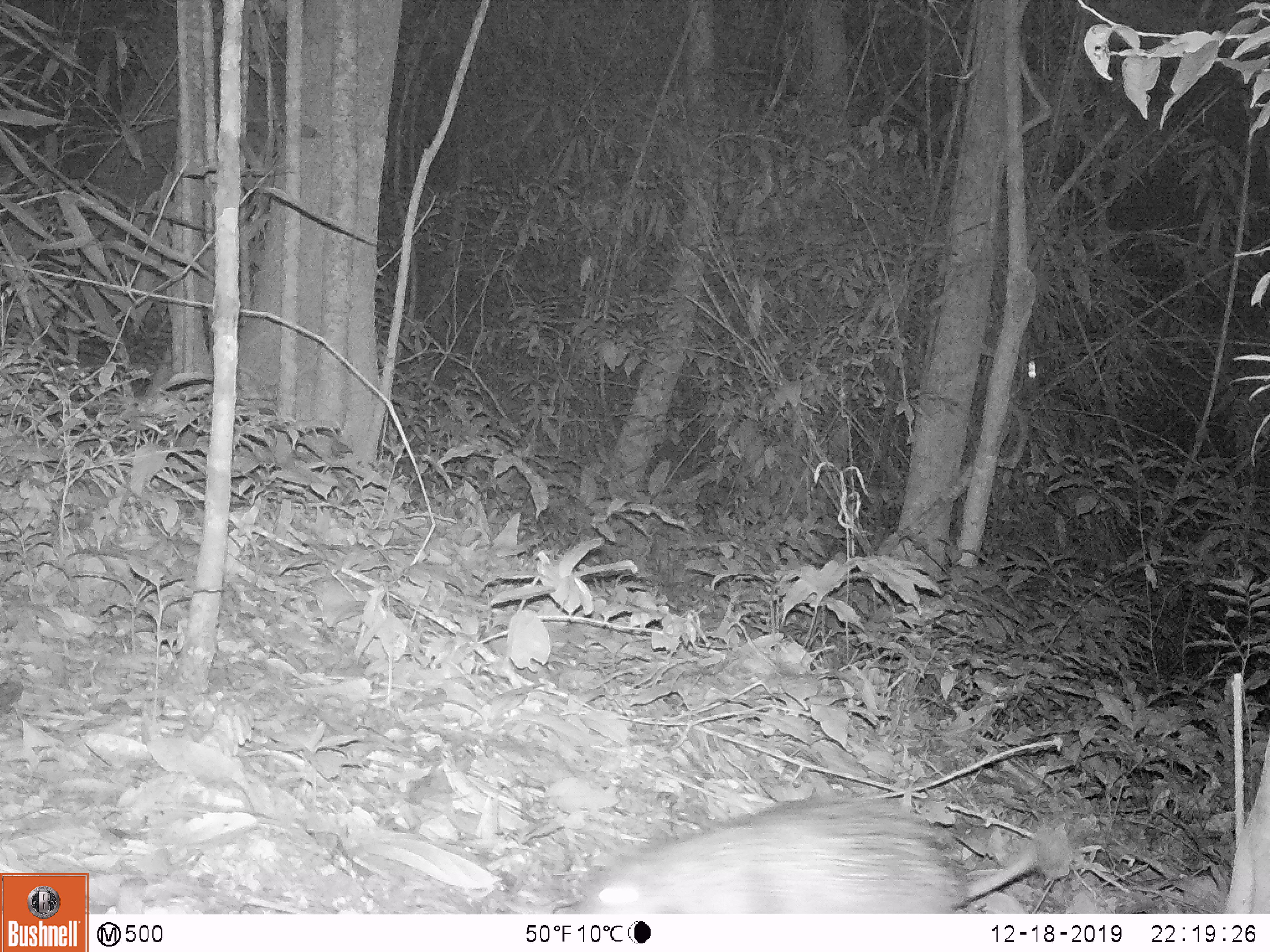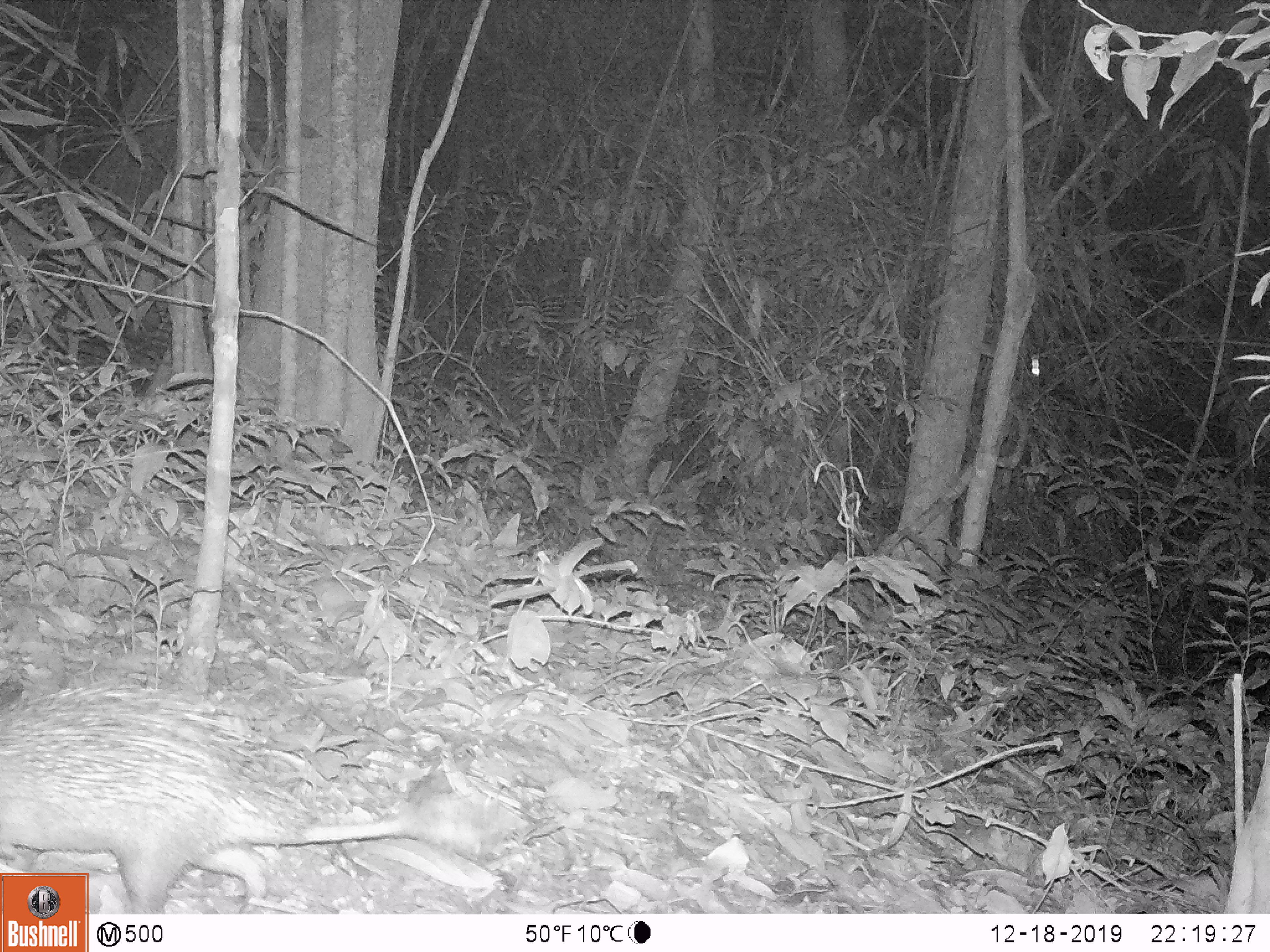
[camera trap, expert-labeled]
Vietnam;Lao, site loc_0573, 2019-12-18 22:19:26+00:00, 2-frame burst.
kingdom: Animalia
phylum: Chordata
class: Mammalia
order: Rodentia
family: Hystricidae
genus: Atherurus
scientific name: Atherurus macrourus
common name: asiatic brush-tailed porcupine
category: asiatic brush tailed porcupine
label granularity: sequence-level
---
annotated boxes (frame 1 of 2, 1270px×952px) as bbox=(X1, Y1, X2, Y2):
asiatic brush tailed porcupine: bbox=(578, 791, 1076, 912)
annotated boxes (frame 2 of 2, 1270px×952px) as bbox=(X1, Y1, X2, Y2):
asiatic brush tailed porcupine: bbox=(0, 673, 512, 915)